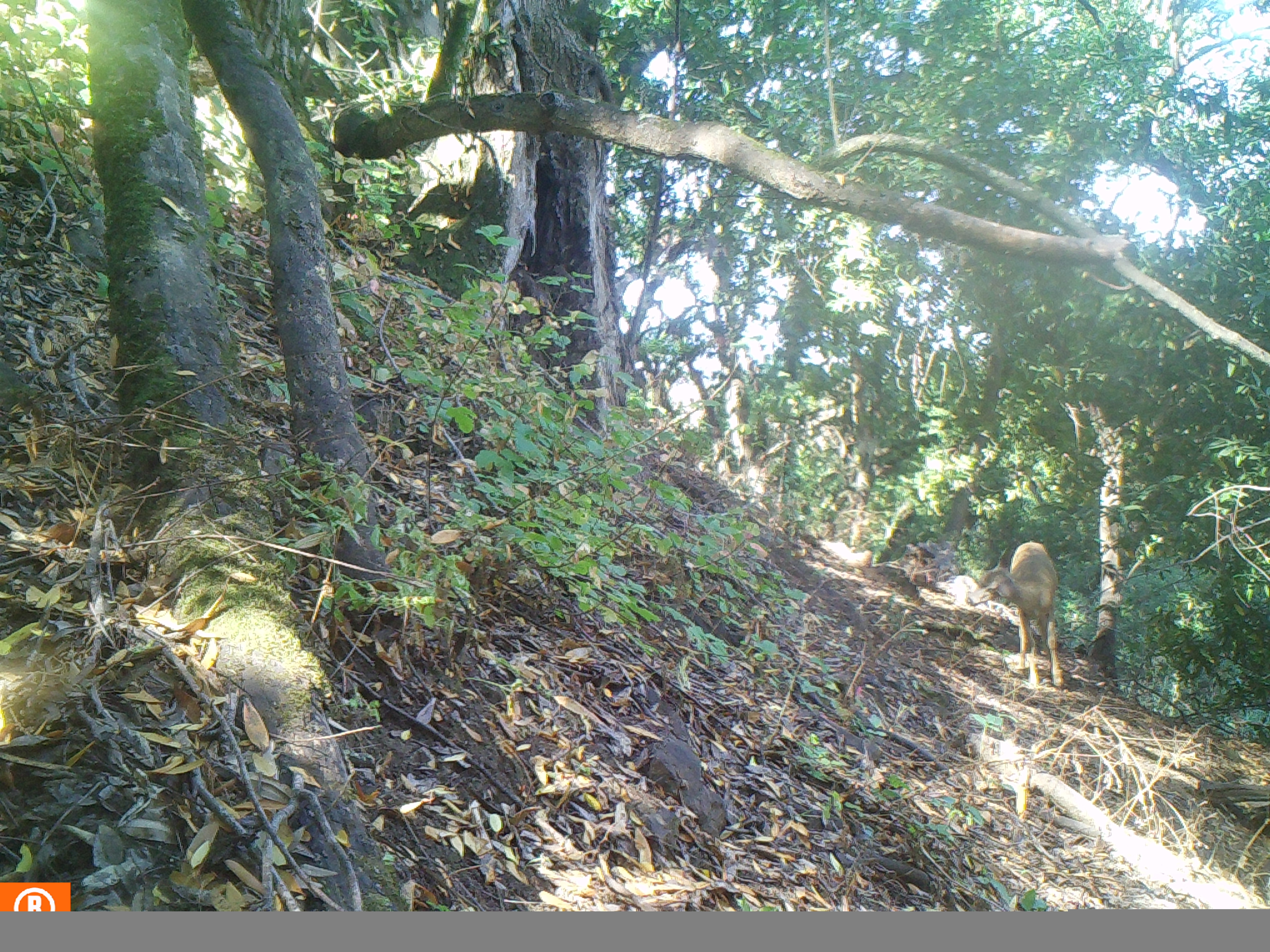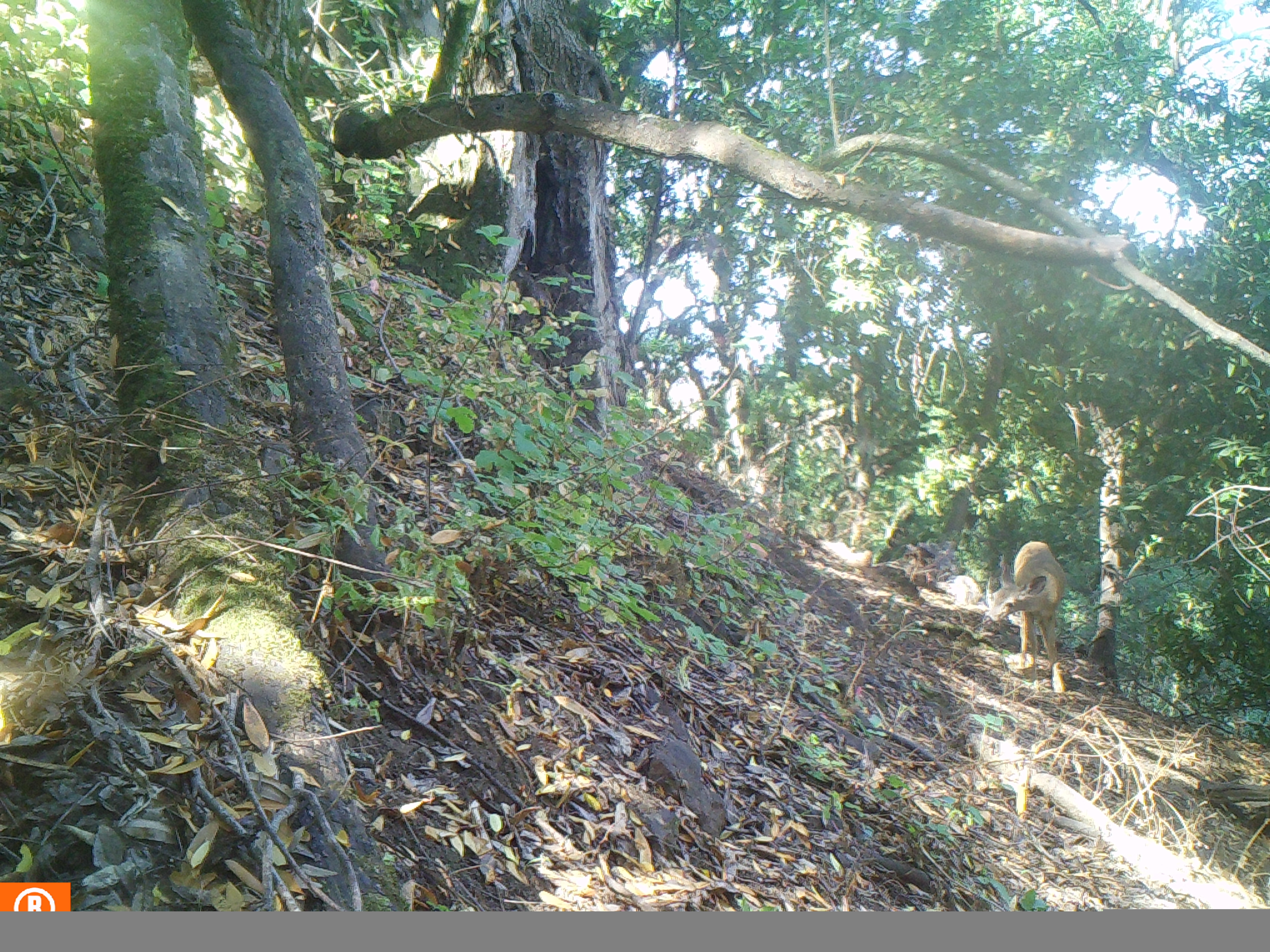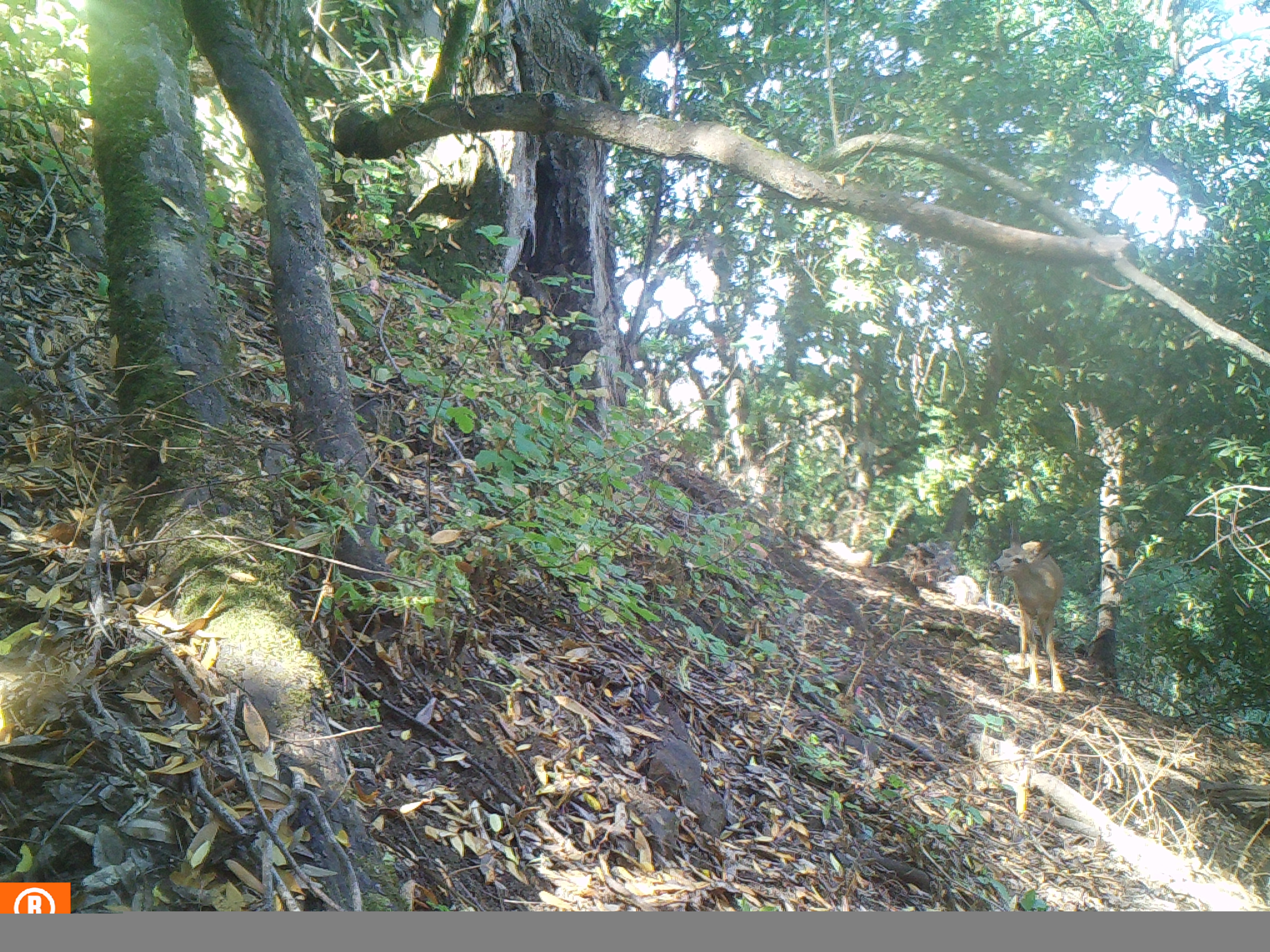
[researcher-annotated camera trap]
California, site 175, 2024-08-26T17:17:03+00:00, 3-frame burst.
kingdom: Animalia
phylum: Chordata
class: Mammalia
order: Artiodactyla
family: Cervidae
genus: Odocoileus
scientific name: Odocoileus hemionus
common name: mule deer